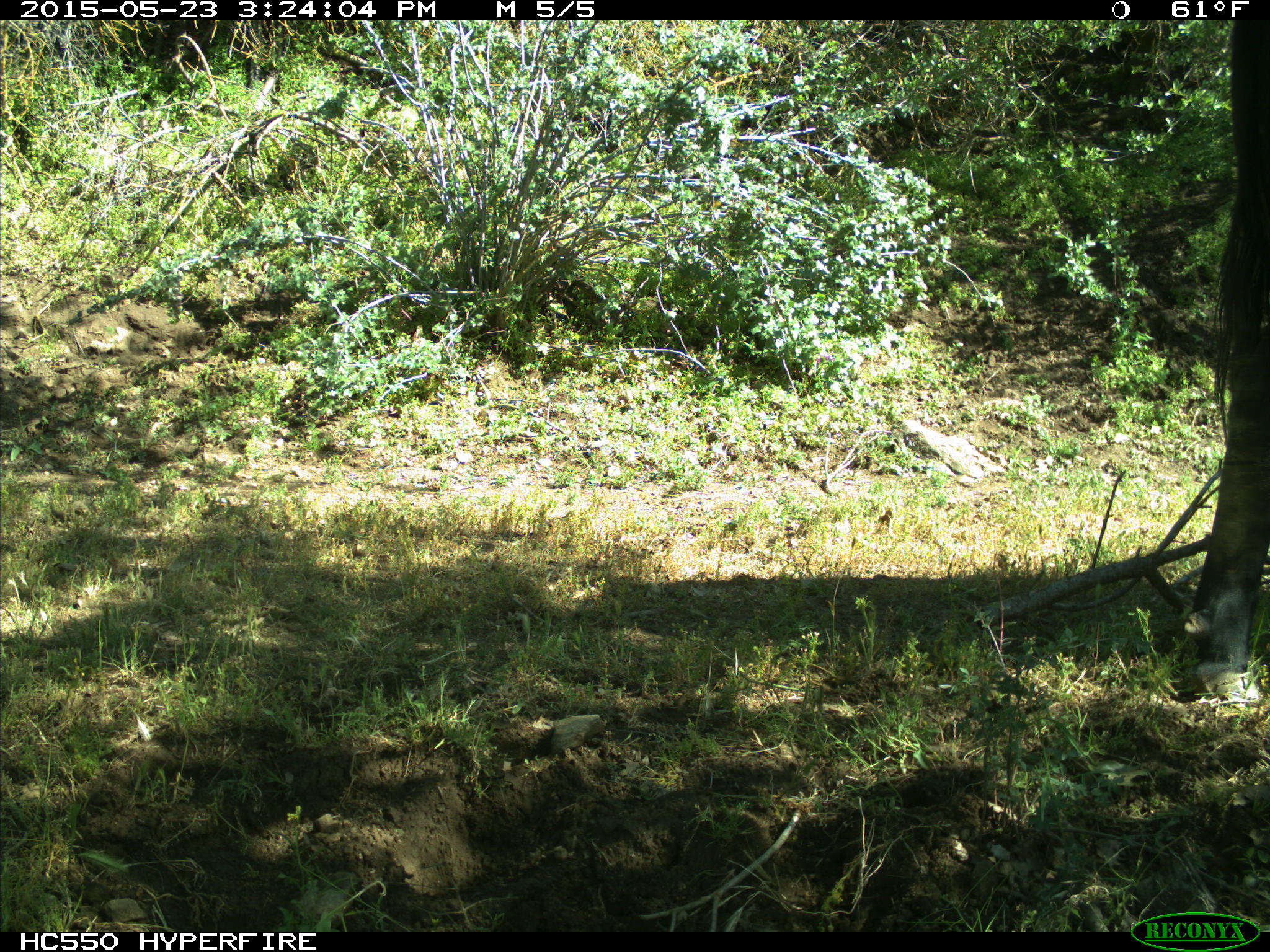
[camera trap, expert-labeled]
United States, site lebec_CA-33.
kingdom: Animalia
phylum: Chordata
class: Mammalia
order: Artiodactyla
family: Bovidae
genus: Bos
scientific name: Bos taurus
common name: domestic cow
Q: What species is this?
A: Bos taurus (domestic cow).